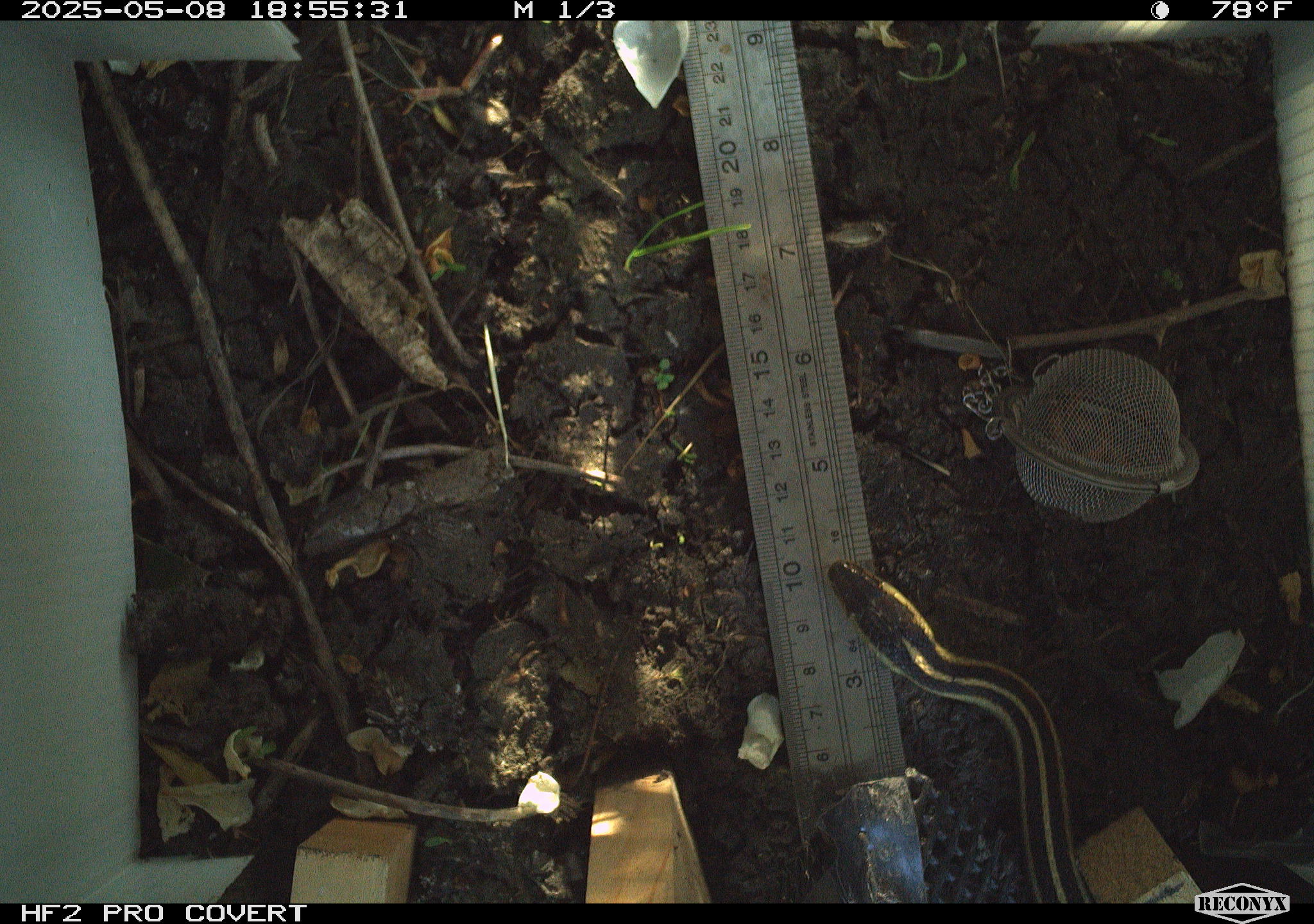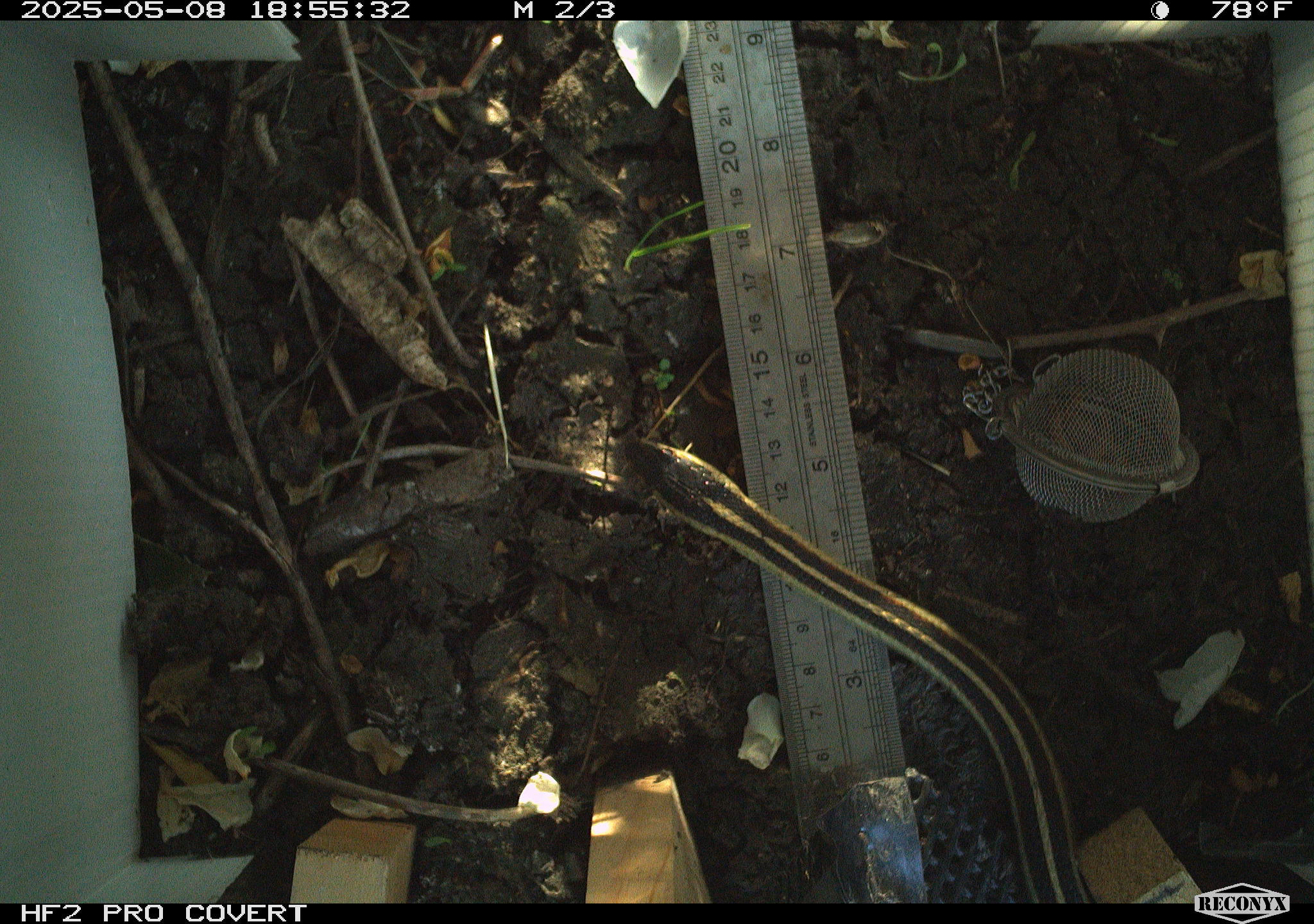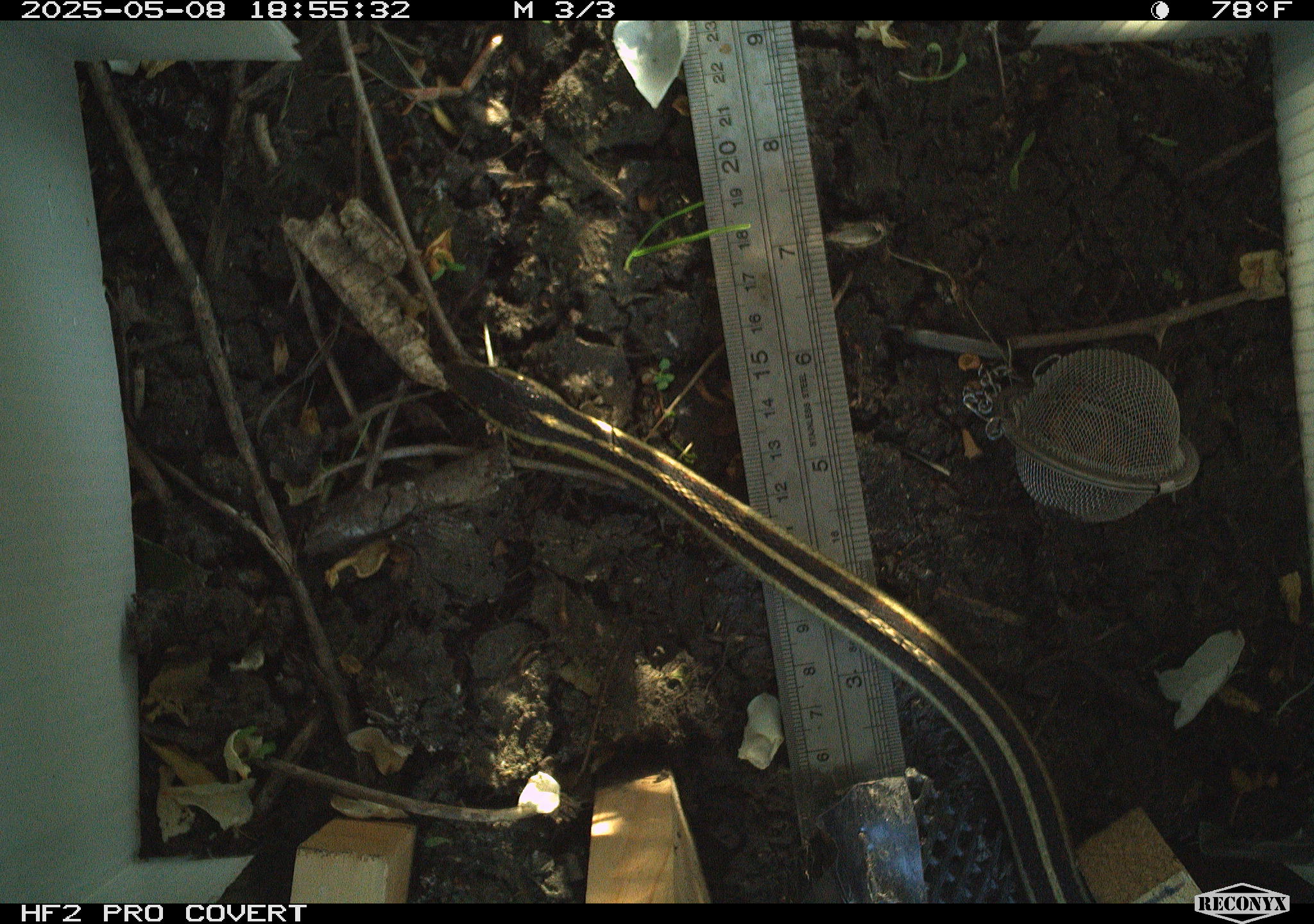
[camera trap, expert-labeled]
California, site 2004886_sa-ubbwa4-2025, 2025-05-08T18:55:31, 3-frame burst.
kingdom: Animalia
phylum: Chordata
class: Reptilia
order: Squamata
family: Colubridae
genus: Thamnophis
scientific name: Thamnophis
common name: american gartersnakes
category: thamnophis species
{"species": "thamnophis species (american gartersnakes) (Thamnophis)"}